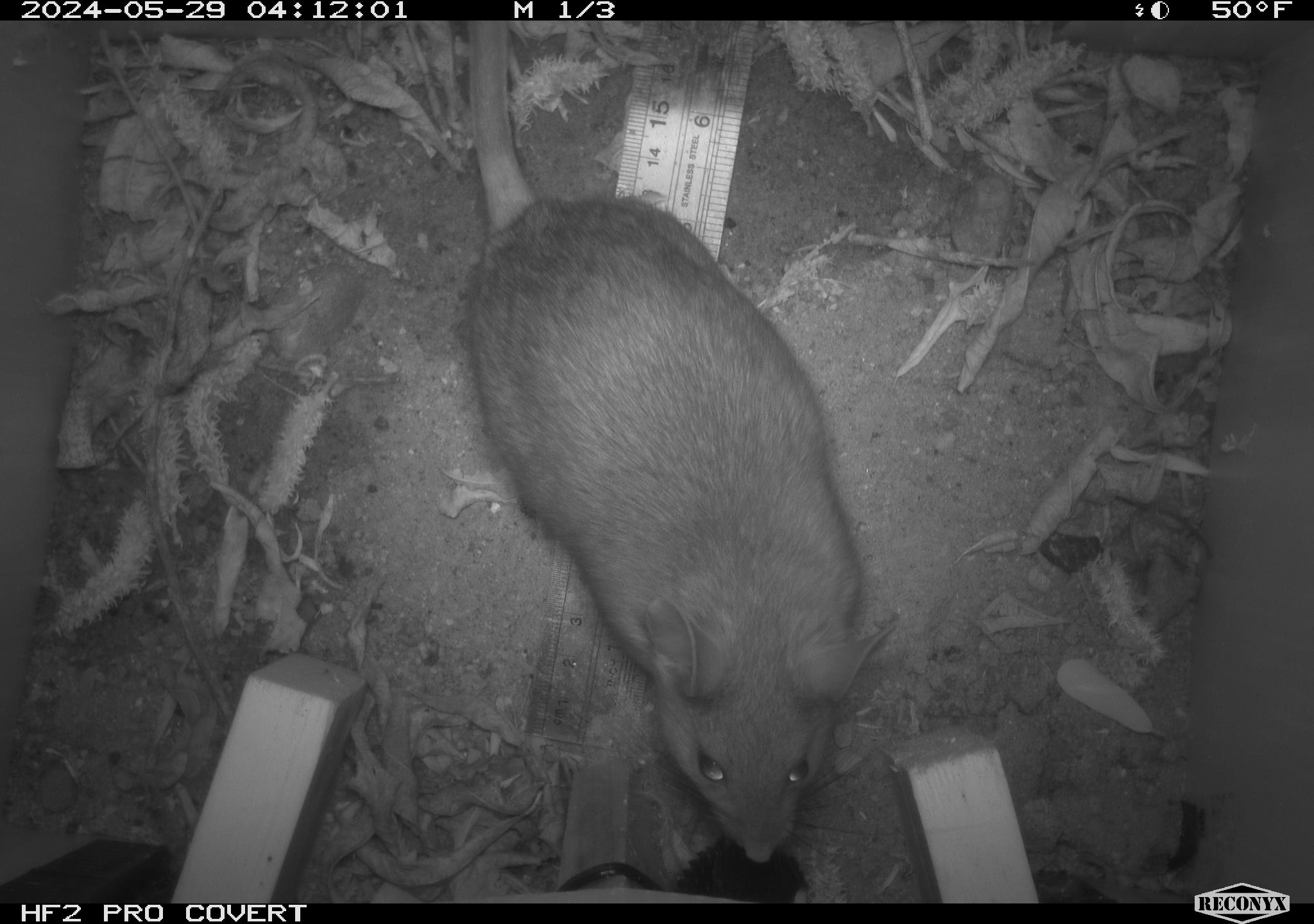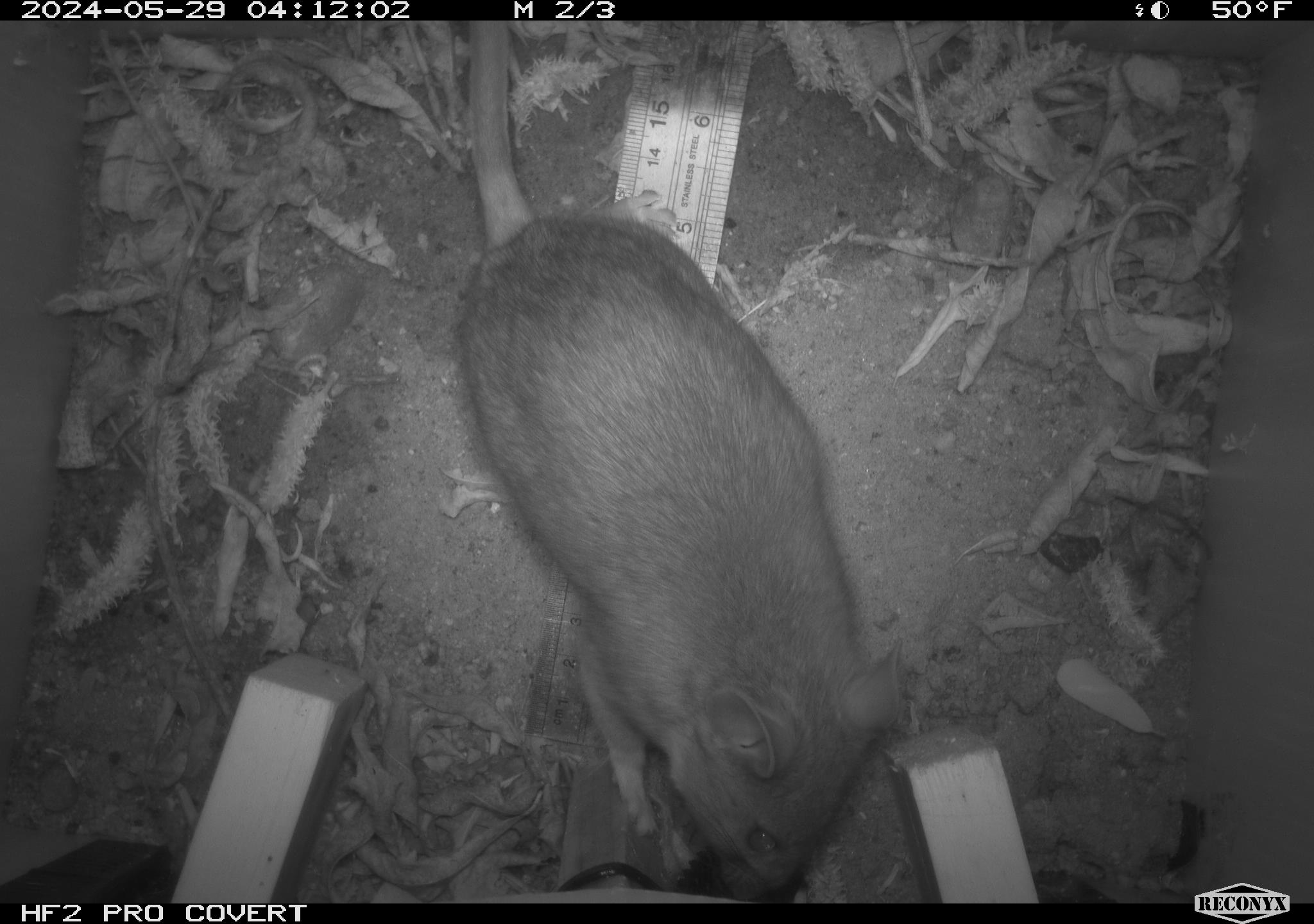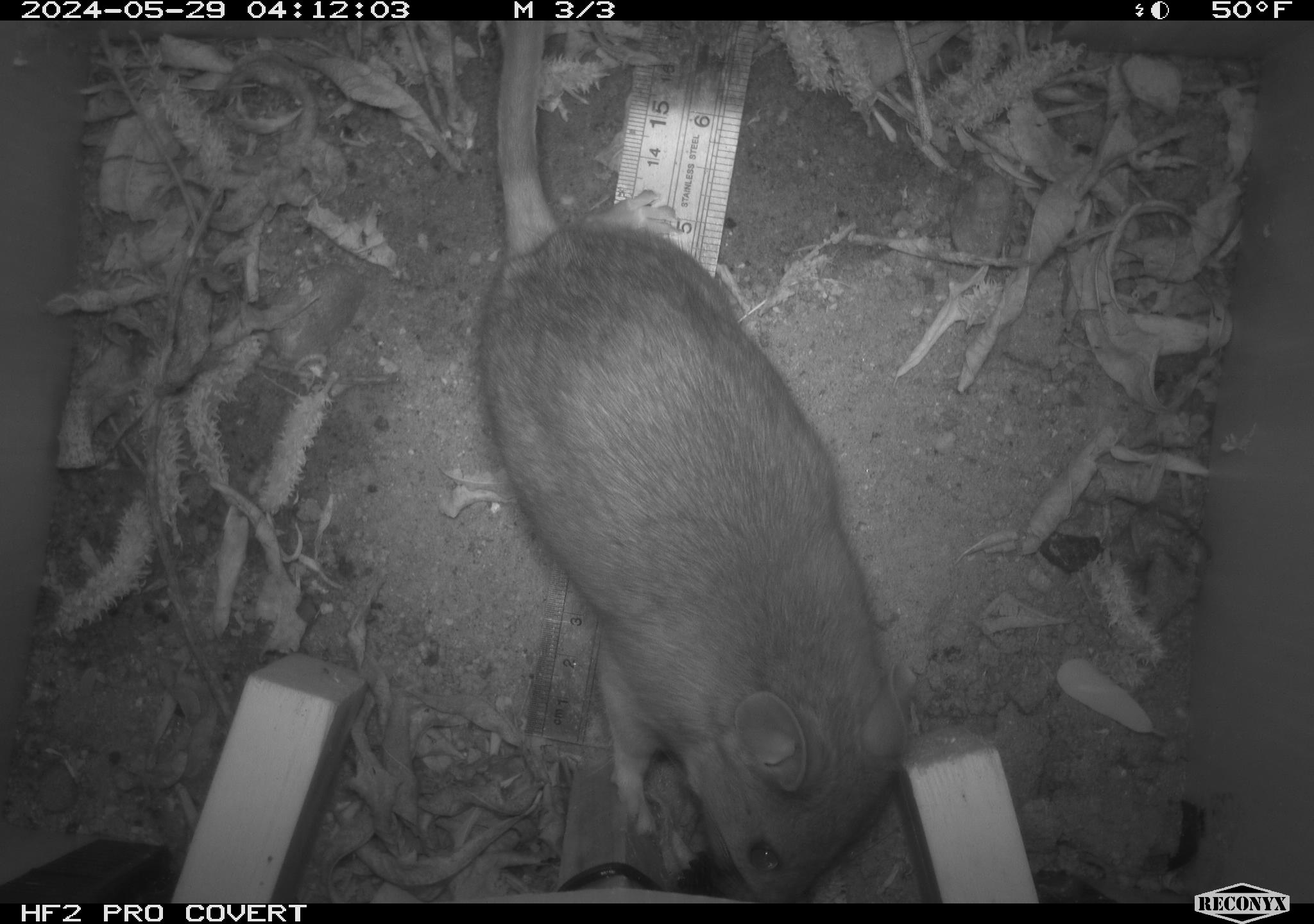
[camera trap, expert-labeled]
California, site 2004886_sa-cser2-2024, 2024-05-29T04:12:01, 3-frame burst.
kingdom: Animalia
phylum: Chordata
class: Mammalia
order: Rodentia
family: Muridae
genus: Rattus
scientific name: Rattus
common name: rat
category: rattus species